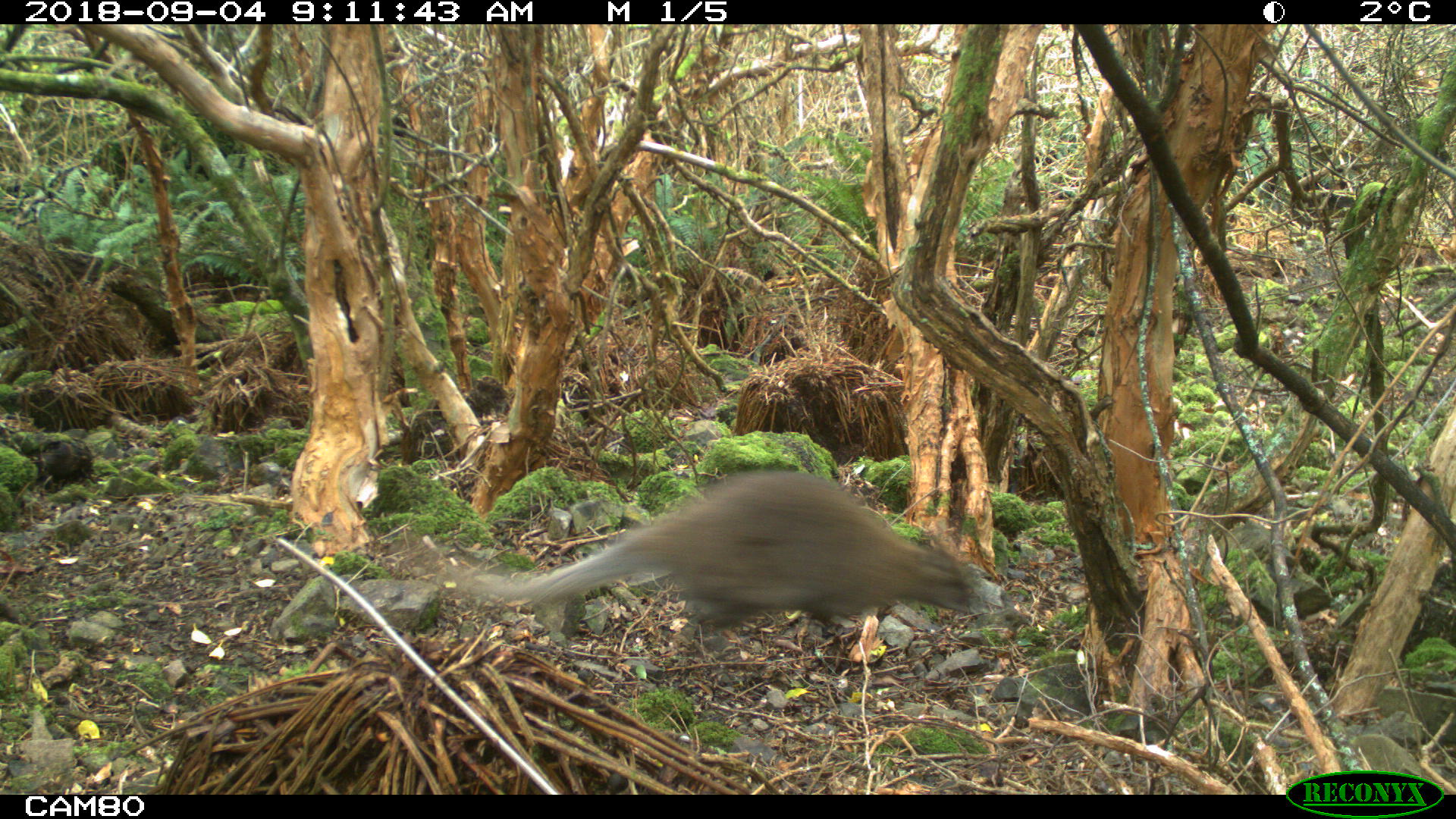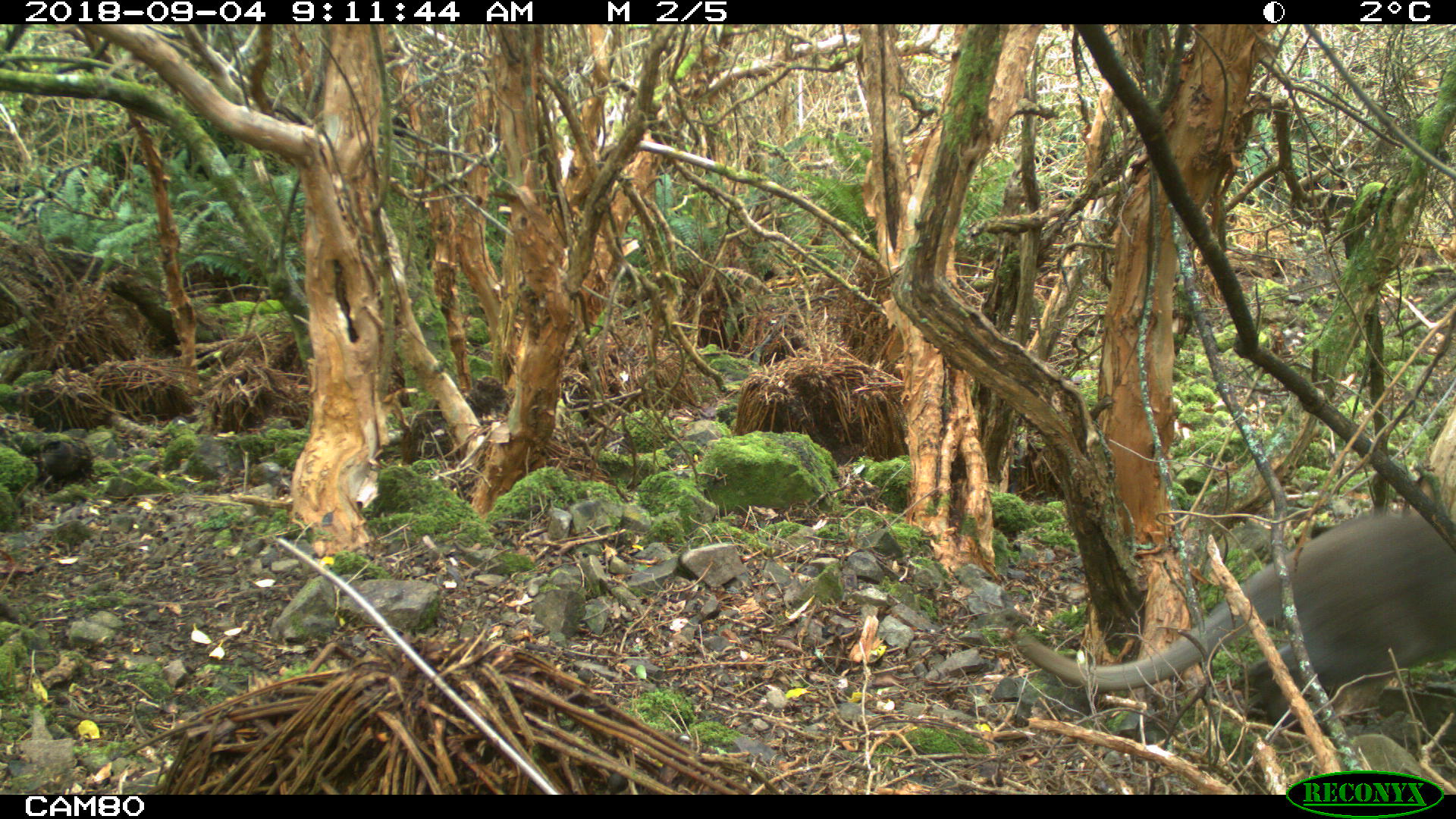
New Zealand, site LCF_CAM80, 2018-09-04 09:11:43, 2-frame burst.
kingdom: Animalia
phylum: Chordata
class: Mammalia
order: Diprotodontia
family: Macropodidae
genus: Notamacropus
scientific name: Notamacropus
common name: wallaby